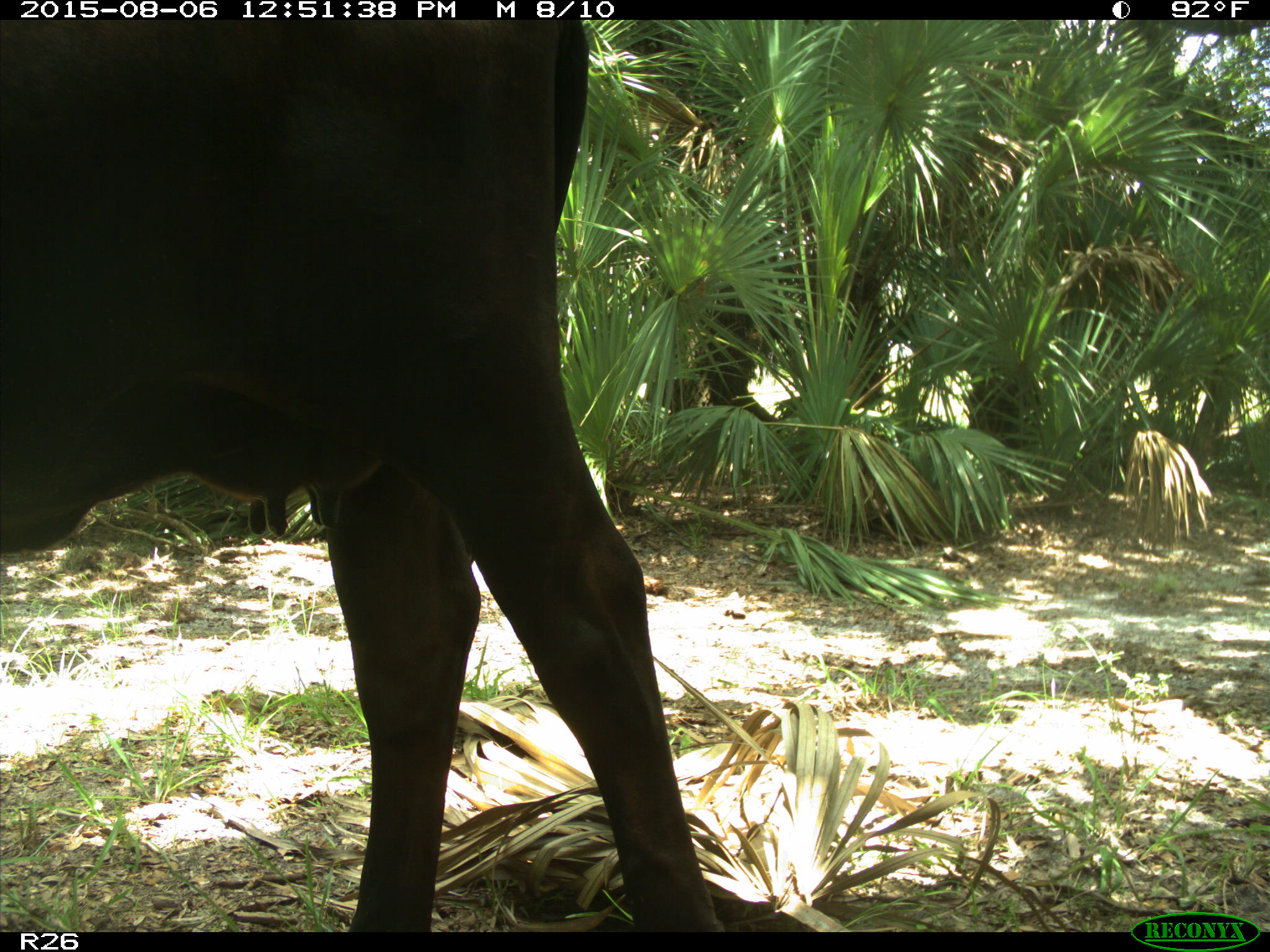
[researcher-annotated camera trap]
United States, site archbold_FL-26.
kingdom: Animalia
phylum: Chordata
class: Mammalia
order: Artiodactyla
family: Bovidae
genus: Bos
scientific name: Bos taurus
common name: domestic cow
Bos taurus (domestic cow).